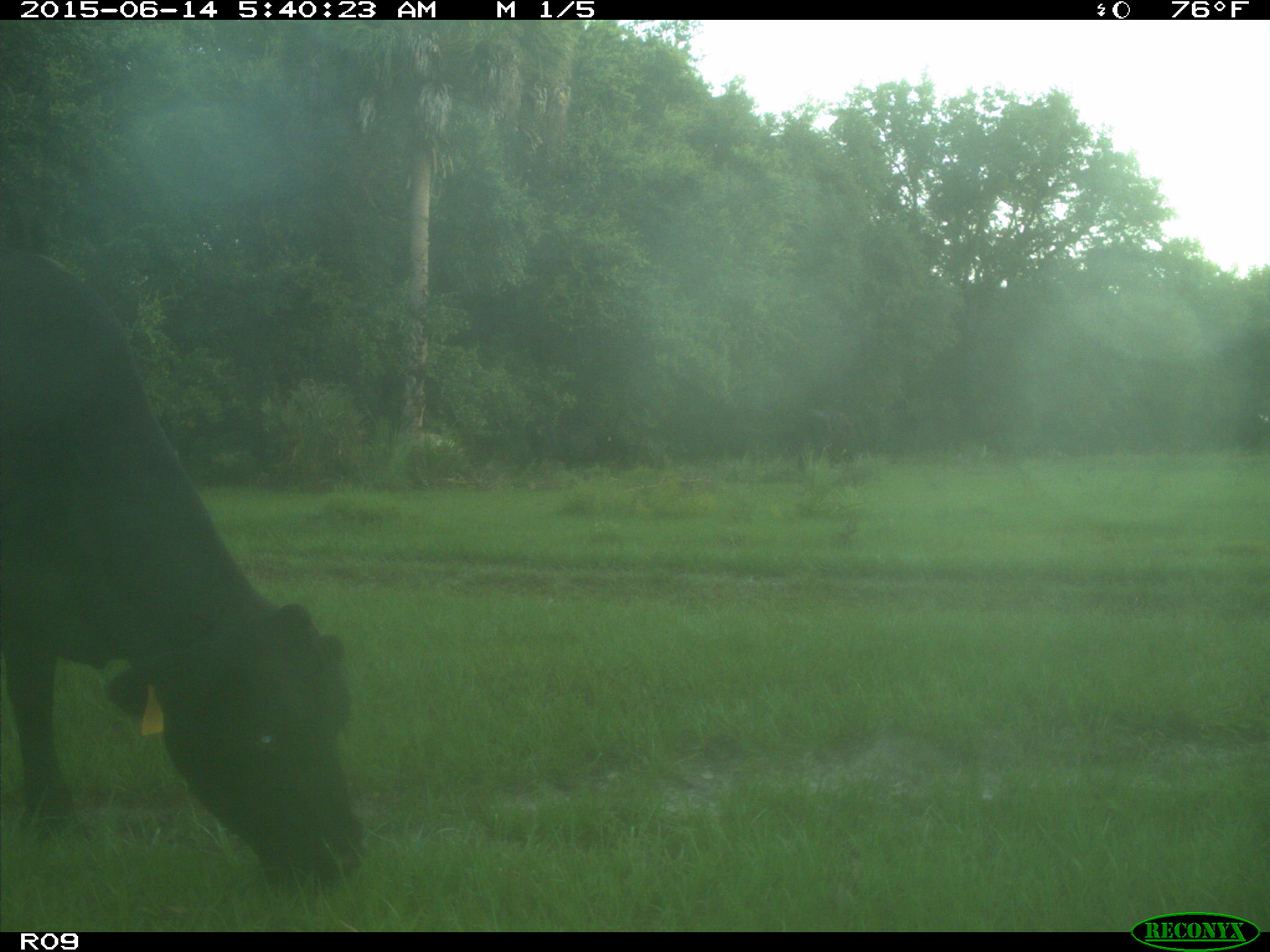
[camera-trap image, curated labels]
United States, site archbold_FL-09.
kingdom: Animalia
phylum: Chordata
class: Mammalia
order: Artiodactyla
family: Bovidae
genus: Bos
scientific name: Bos taurus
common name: domestic cow